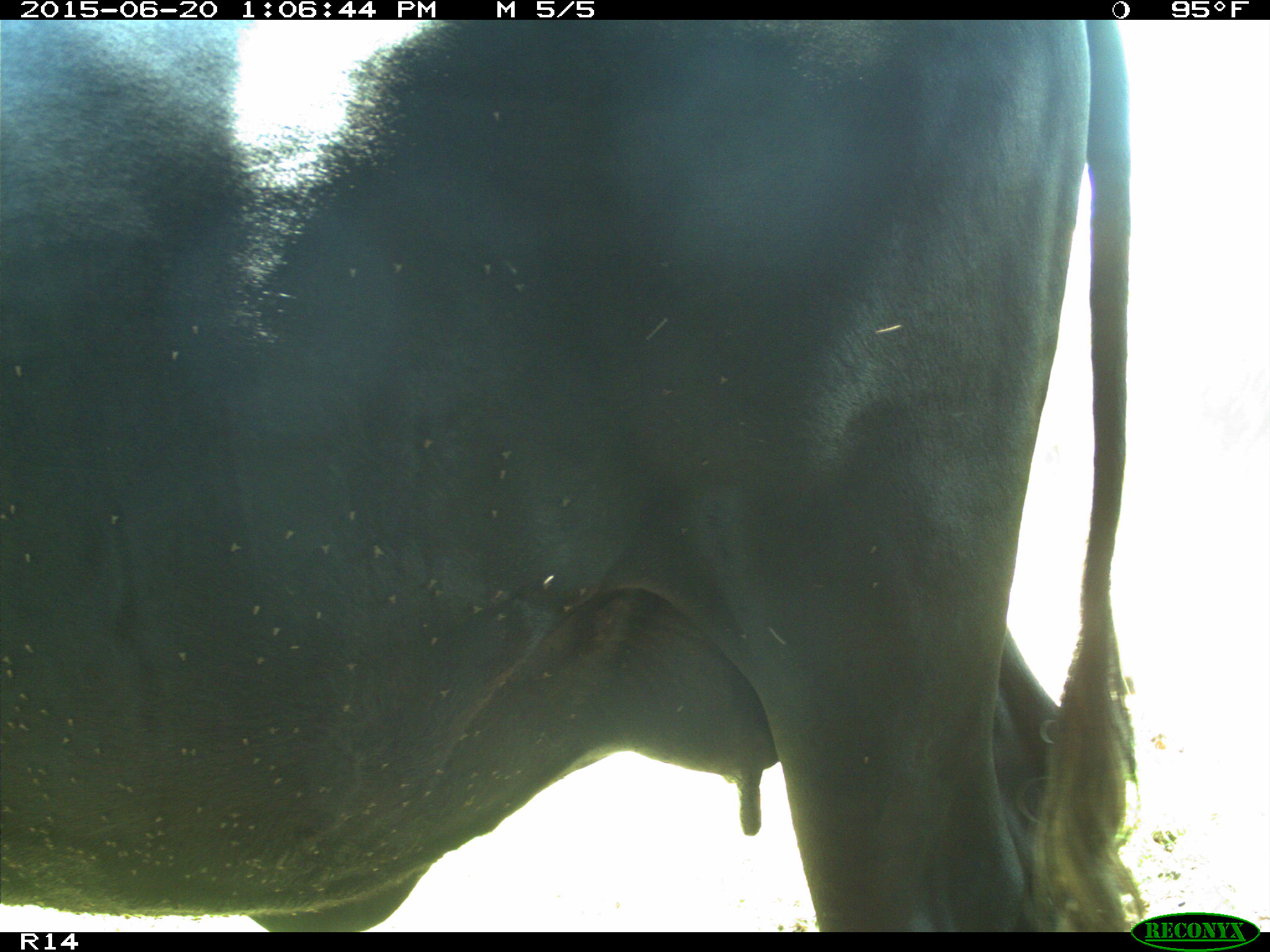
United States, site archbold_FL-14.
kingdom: Animalia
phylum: Chordata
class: Mammalia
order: Artiodactyla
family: Bovidae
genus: Bos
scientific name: Bos taurus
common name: domestic cow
Bos taurus (domestic cow).